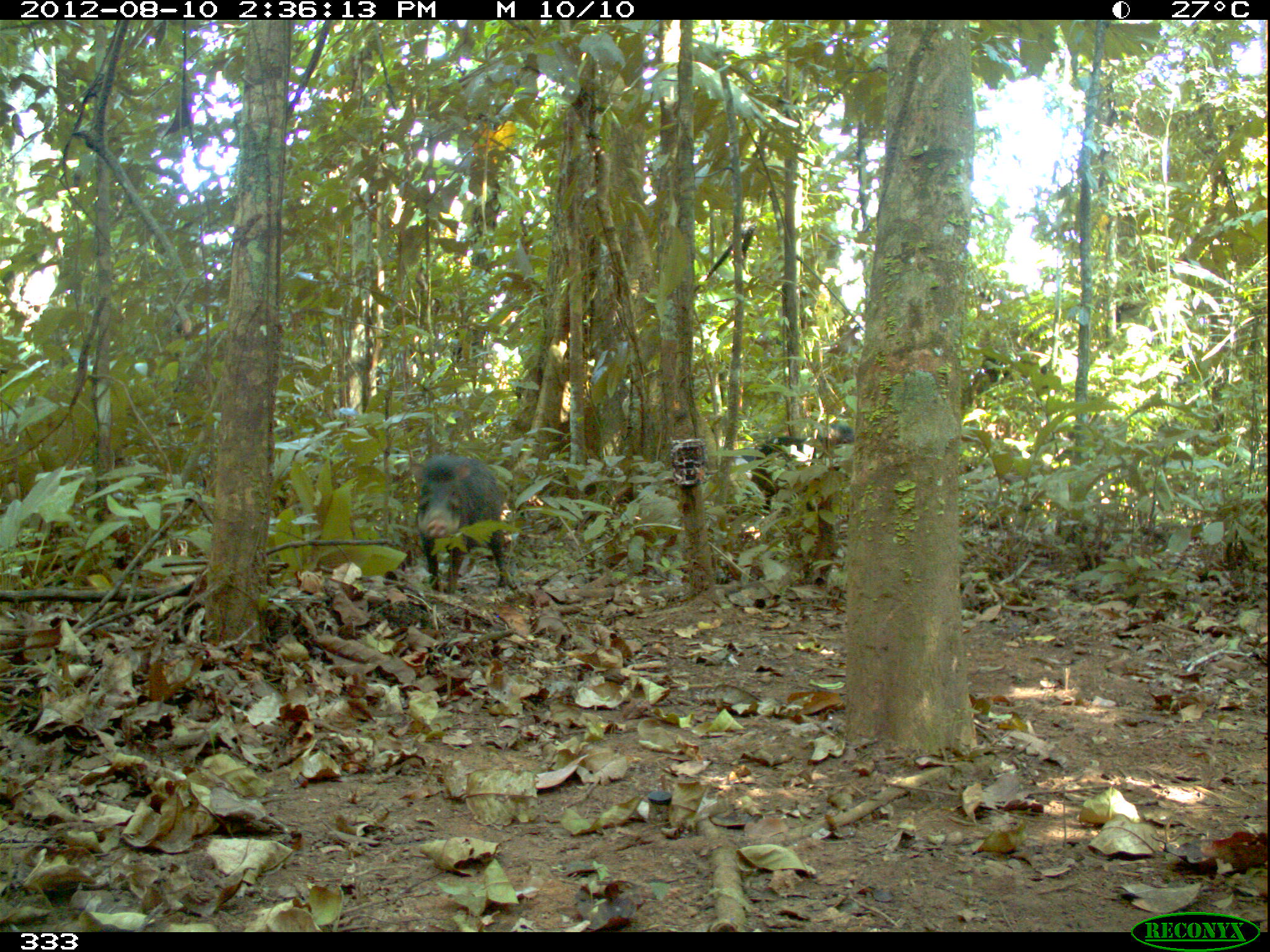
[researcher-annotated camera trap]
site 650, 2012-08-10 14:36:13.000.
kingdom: Animalia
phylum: Chordata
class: Mammalia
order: Artiodactyla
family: Tayassuidae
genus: Tayassu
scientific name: Tayassu pecari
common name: white-lipped peccary